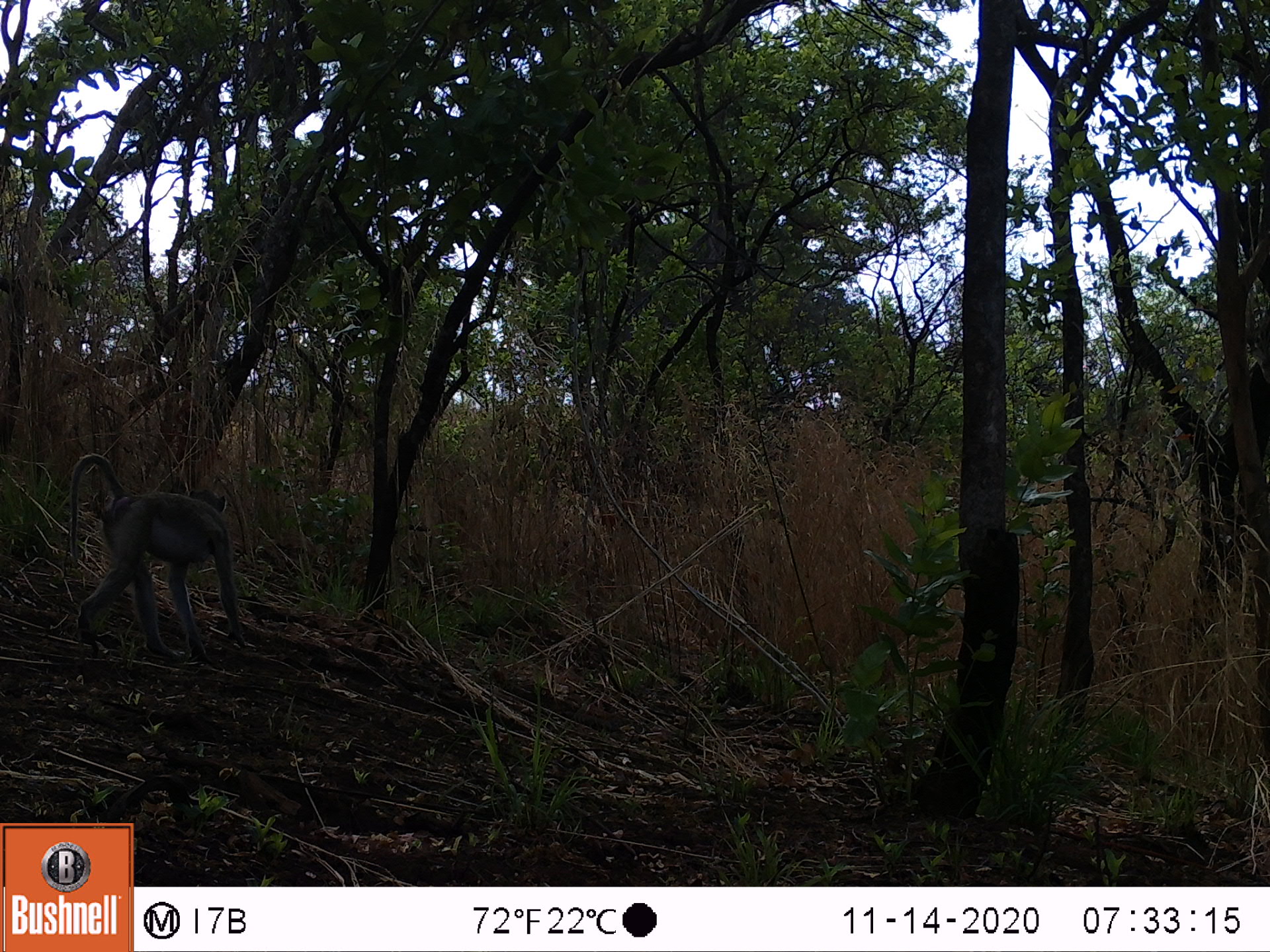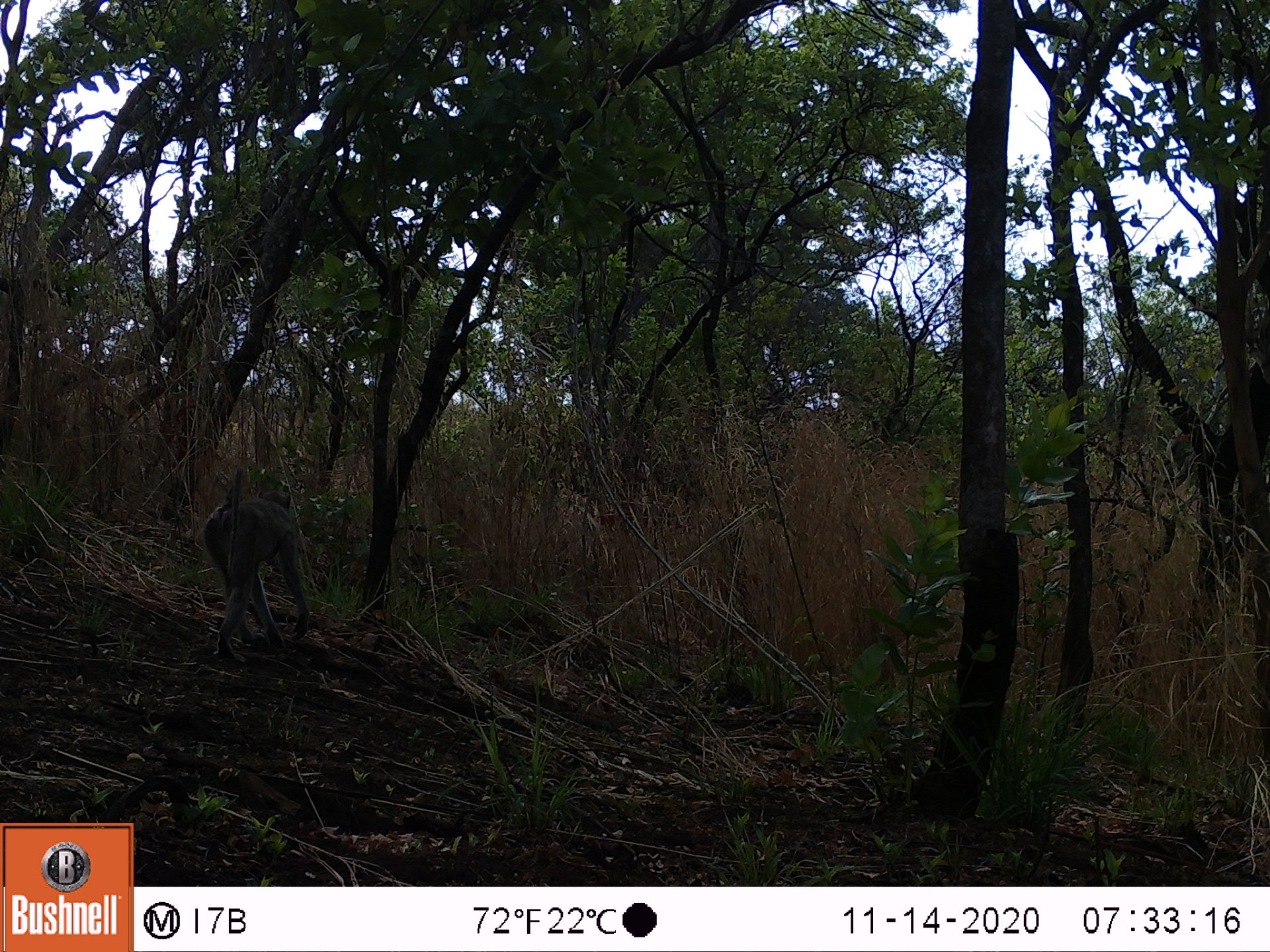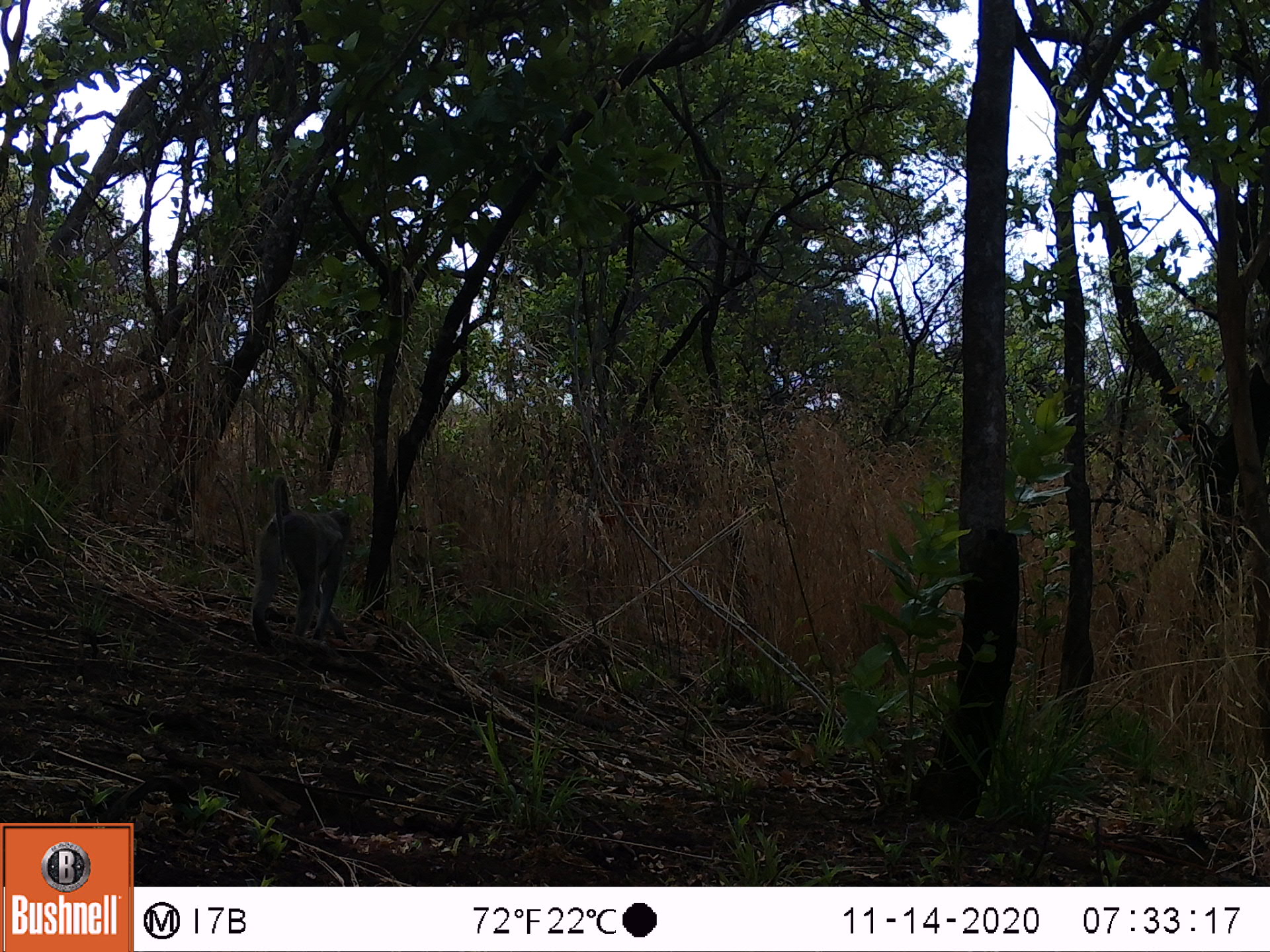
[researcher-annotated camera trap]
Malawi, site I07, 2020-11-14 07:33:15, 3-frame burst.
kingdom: Animalia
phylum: Chordata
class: Mammalia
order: Primates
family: Cercopithecidae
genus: Papio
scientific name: Papio cynocephalus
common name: yellow baboon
Yellow baboon (Papio cynocephalus), count 1.